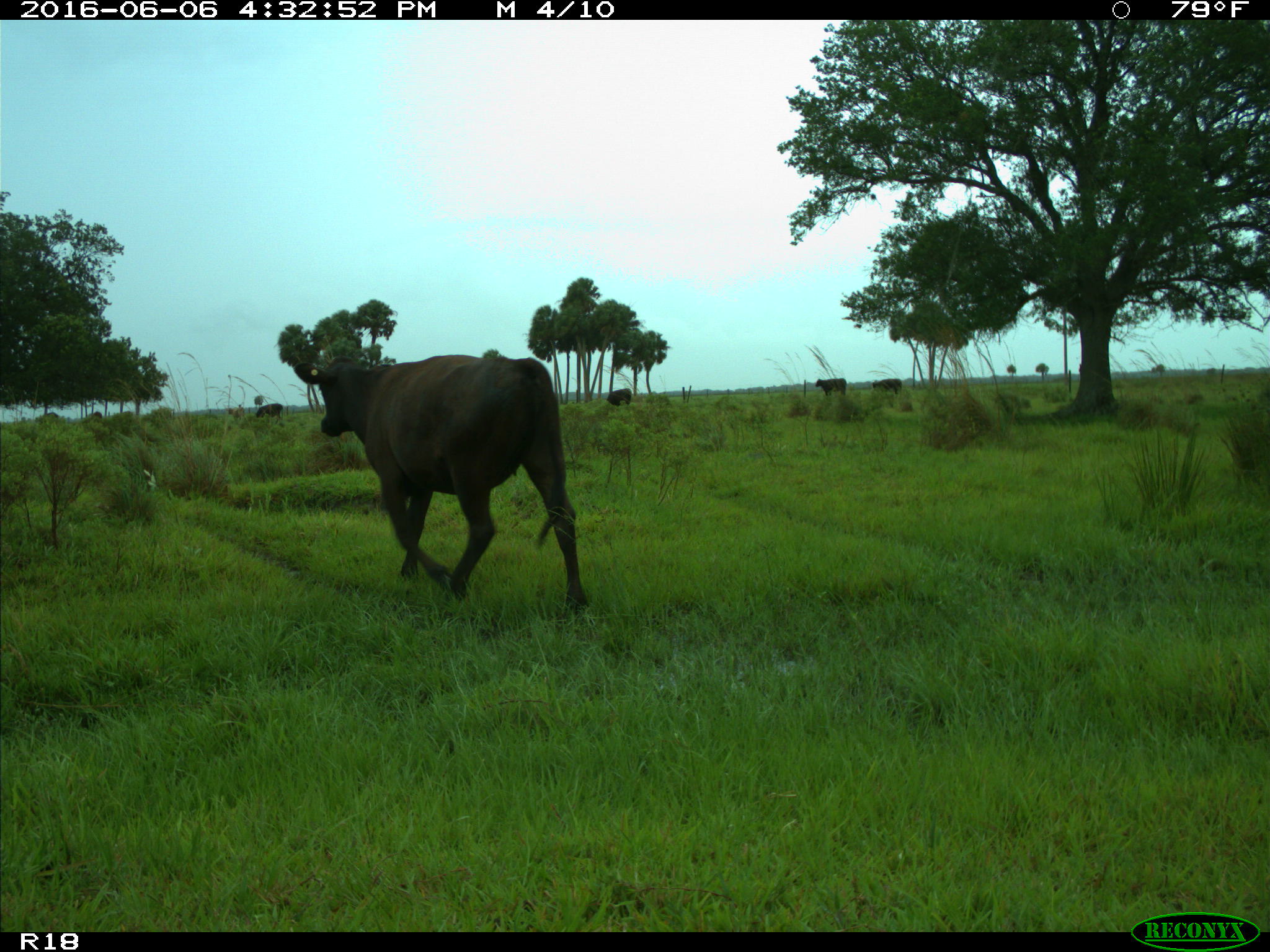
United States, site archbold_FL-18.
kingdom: Animalia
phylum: Chordata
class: Mammalia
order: Artiodactyla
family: Bovidae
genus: Bos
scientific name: Bos taurus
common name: domestic cow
Bos taurus (domestic cow).